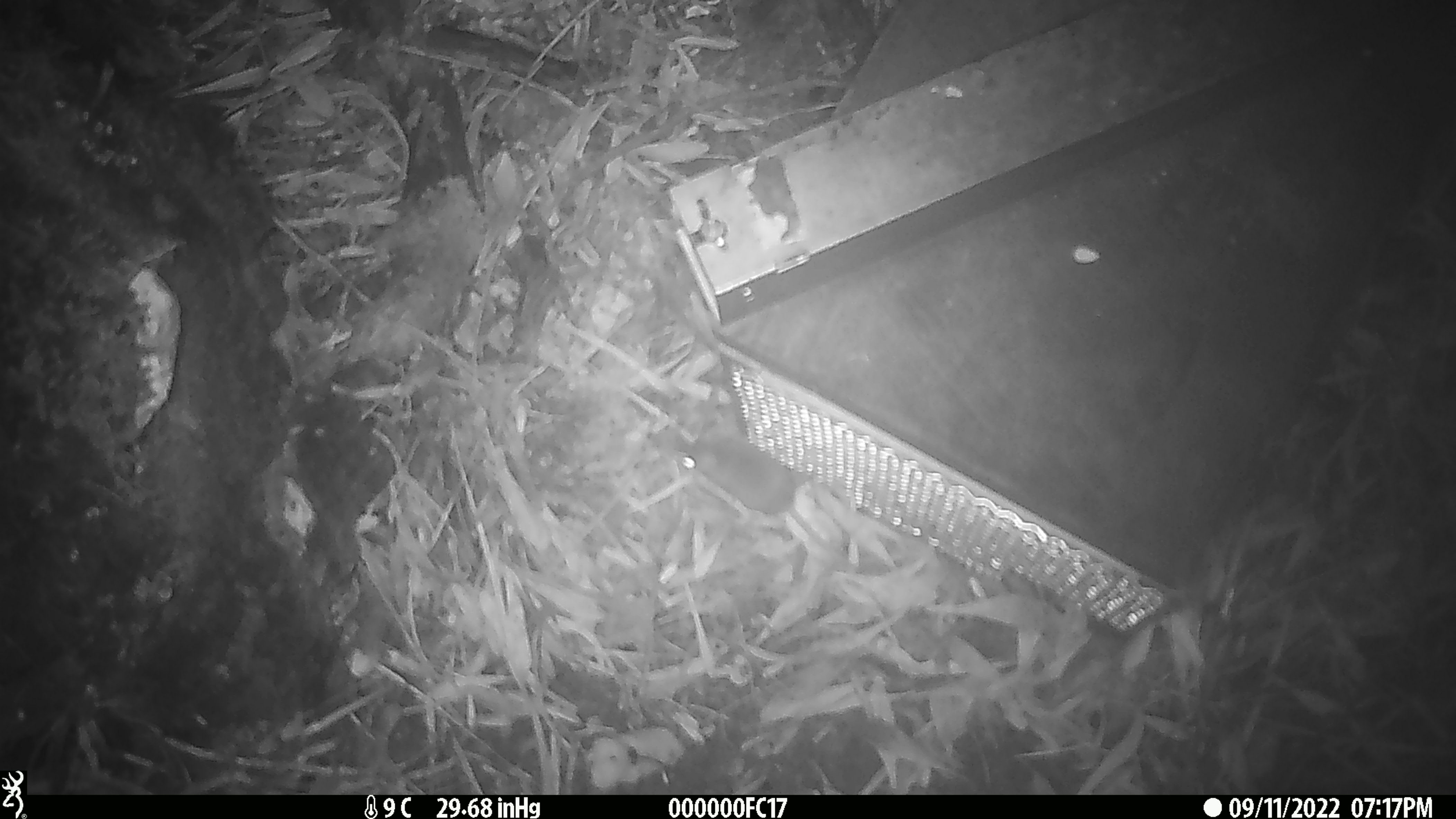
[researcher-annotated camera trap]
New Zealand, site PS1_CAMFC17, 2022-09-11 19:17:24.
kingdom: Animalia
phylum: Chordata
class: Mammalia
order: Rodentia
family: Muridae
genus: Mus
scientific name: Mus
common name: mouse